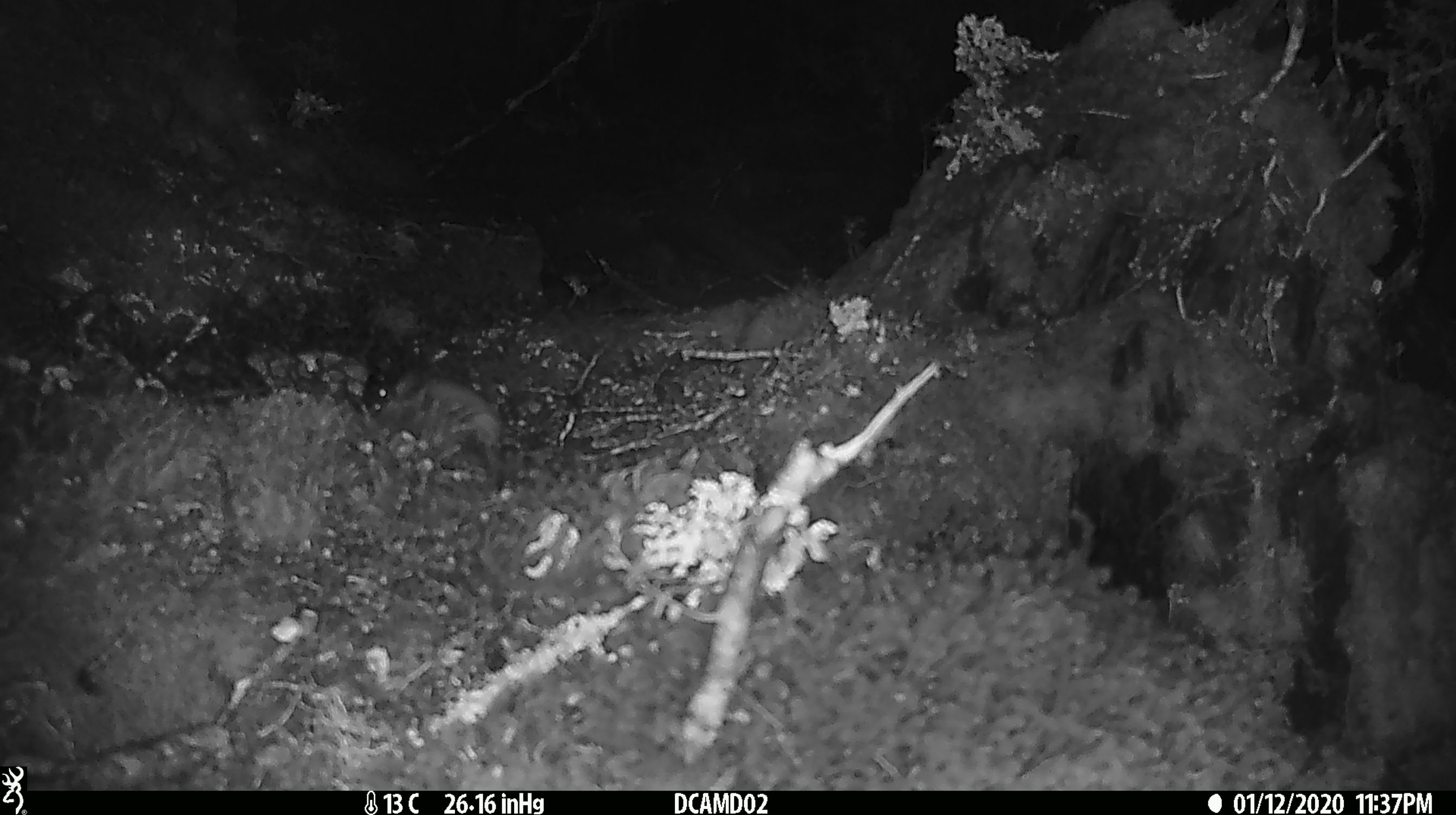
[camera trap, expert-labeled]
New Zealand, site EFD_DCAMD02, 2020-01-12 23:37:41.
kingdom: Animalia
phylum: Chordata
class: Mammalia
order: Rodentia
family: Muridae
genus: Mus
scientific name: Mus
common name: mouse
Mouse (Mus).